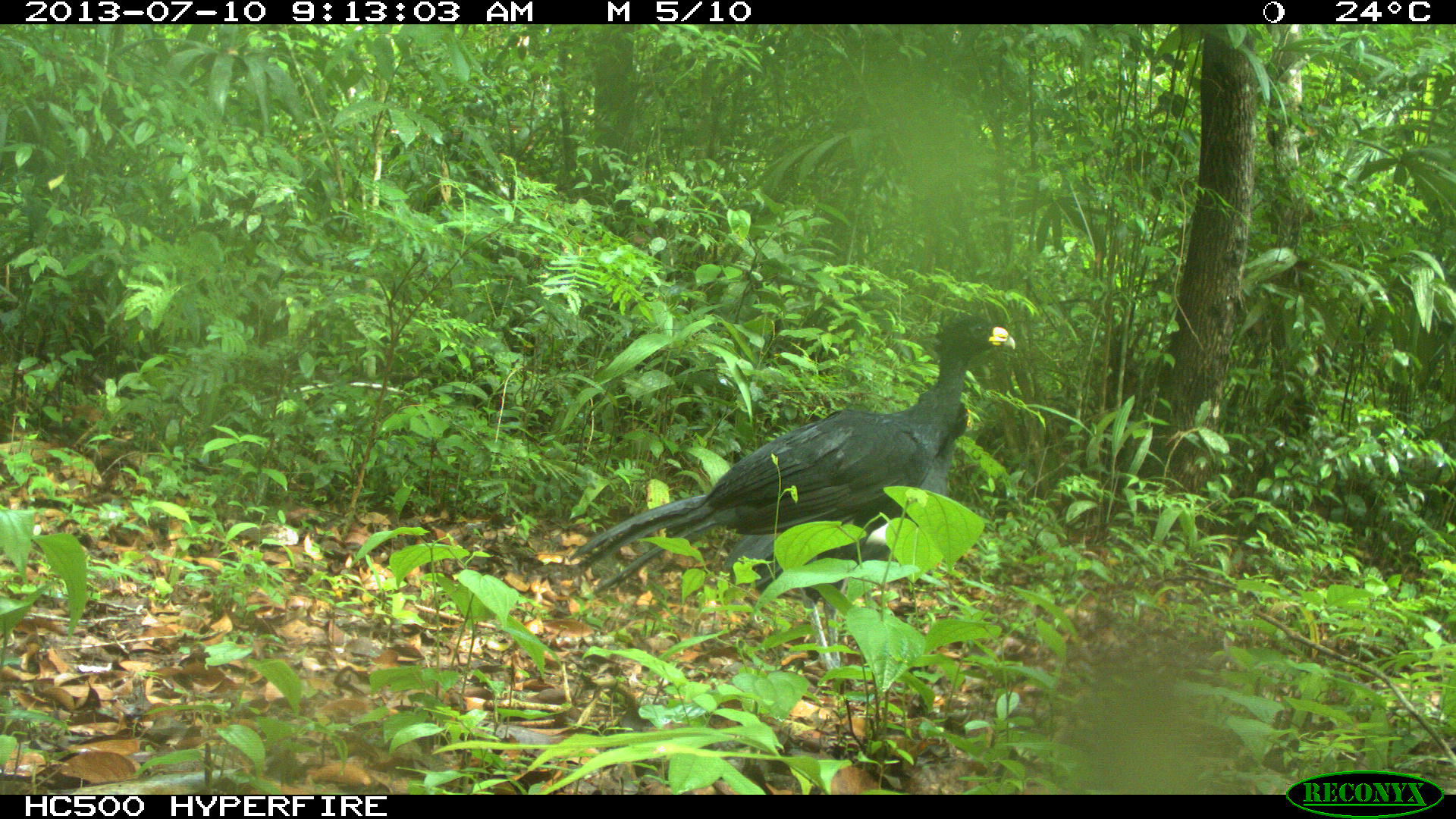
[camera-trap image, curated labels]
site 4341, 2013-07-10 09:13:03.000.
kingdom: Animalia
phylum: Chordata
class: Aves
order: Galliformes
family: Cracidae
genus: Crax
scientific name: Crax rubra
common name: great curassow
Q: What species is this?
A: Crax rubra (great curassow).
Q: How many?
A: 2.